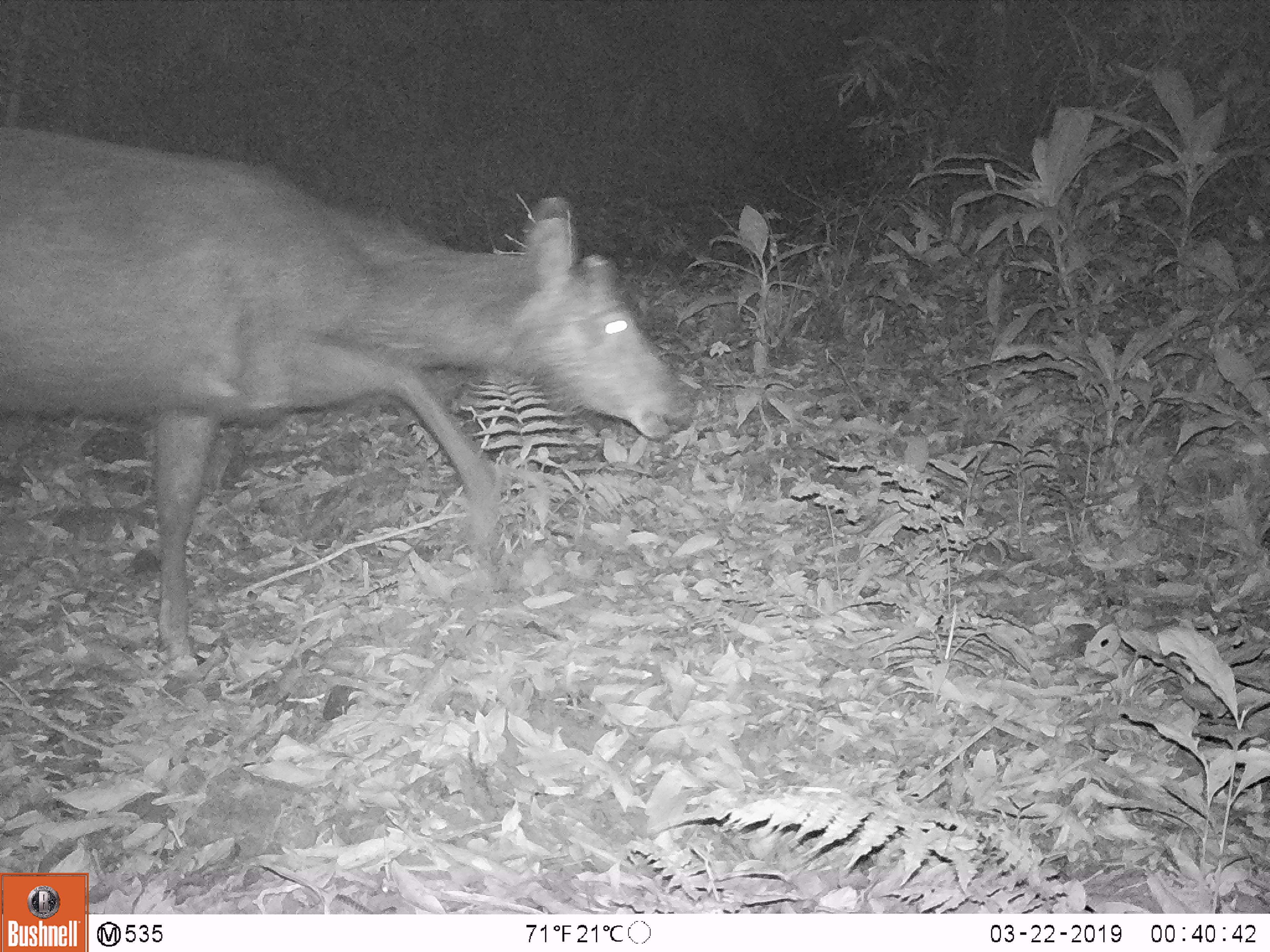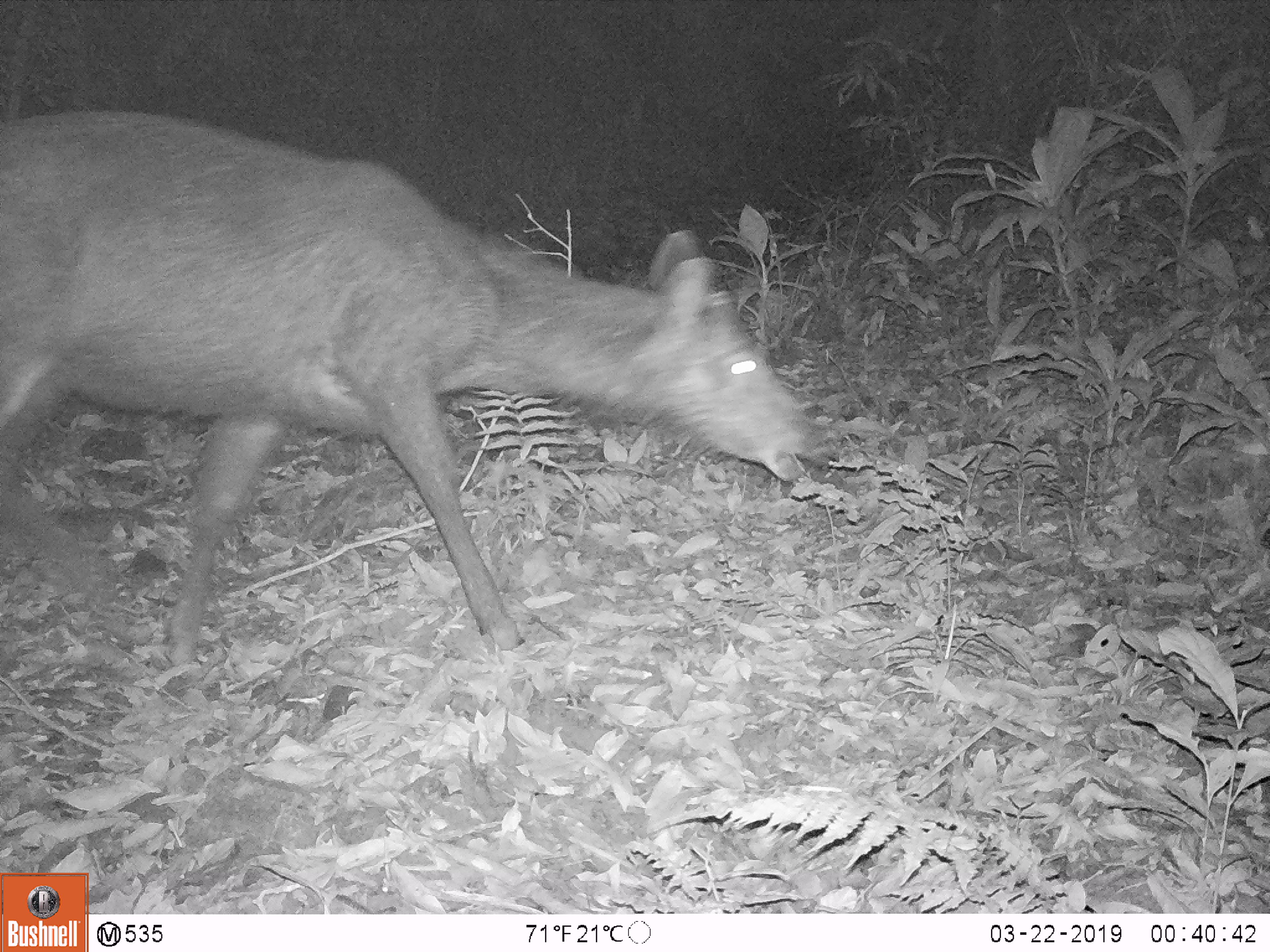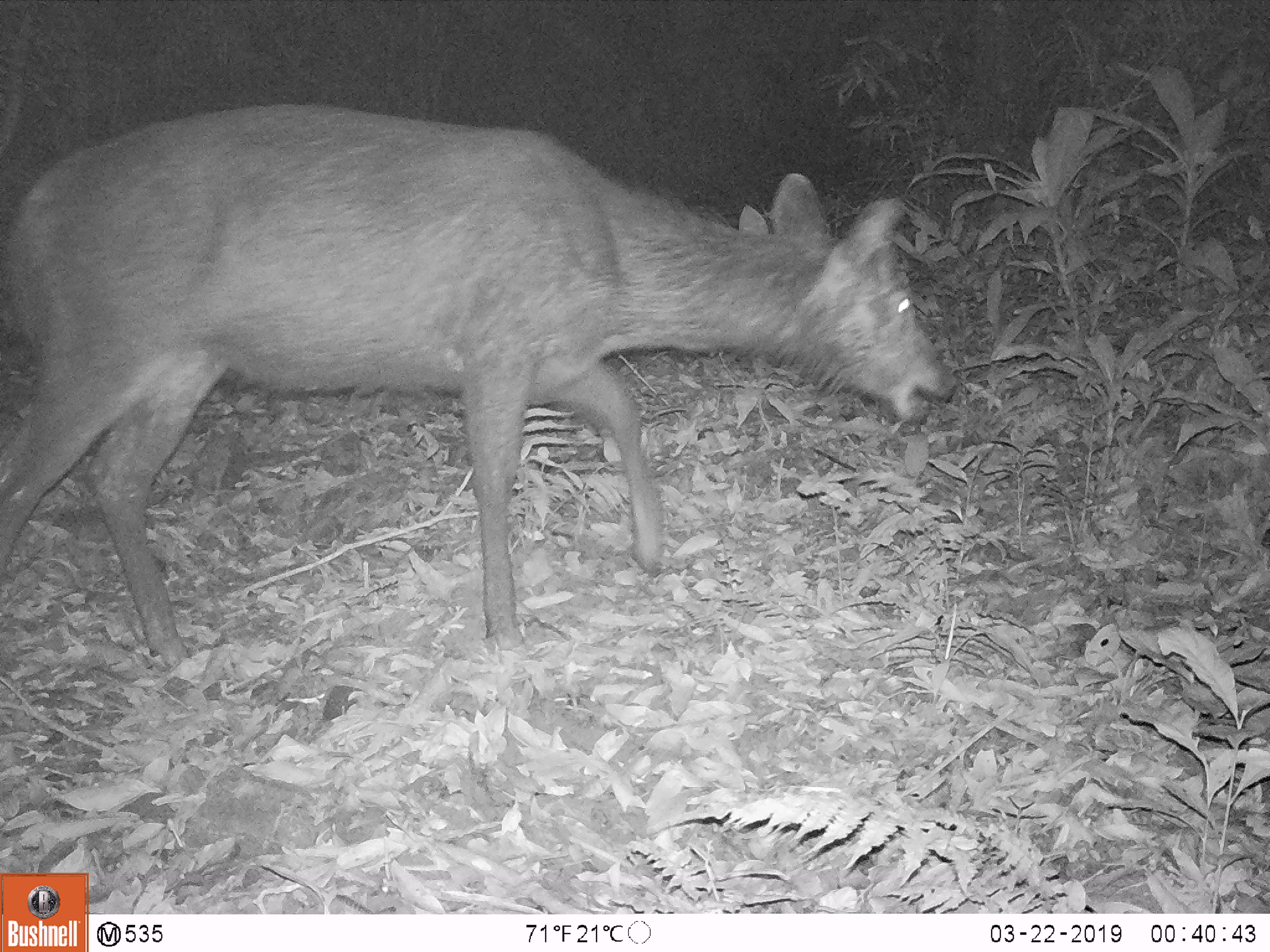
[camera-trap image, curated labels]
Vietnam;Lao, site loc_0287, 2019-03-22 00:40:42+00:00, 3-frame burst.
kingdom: Animalia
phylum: Chordata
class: Mammalia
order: Artiodactyla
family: Cervidae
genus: Rusa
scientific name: Rusa unicolor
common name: sambar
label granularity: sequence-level